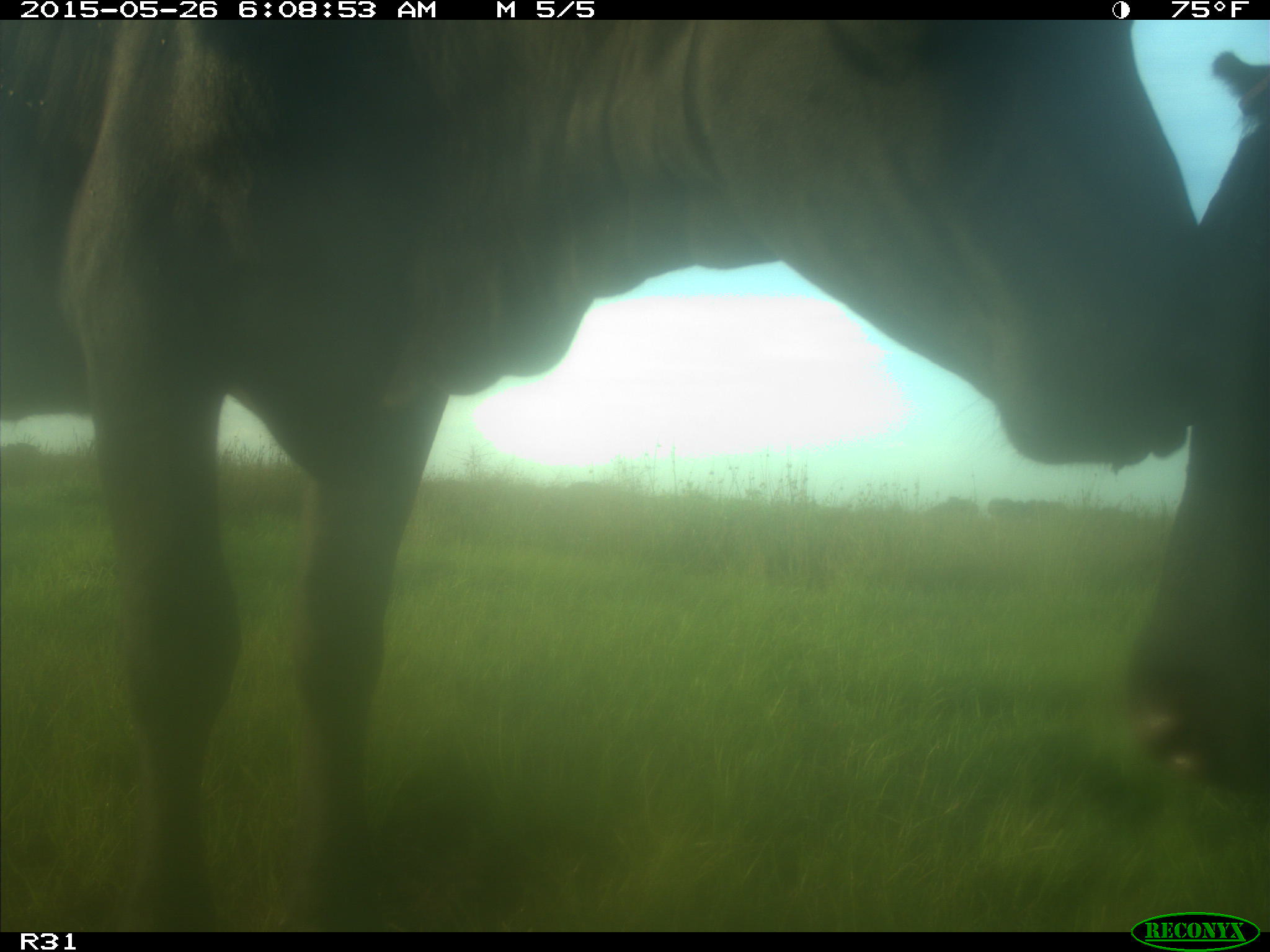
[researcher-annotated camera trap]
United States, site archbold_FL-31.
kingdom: Animalia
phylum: Chordata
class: Mammalia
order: Artiodactyla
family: Bovidae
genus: Bos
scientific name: Bos taurus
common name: domestic cow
Bos taurus (domestic cow).